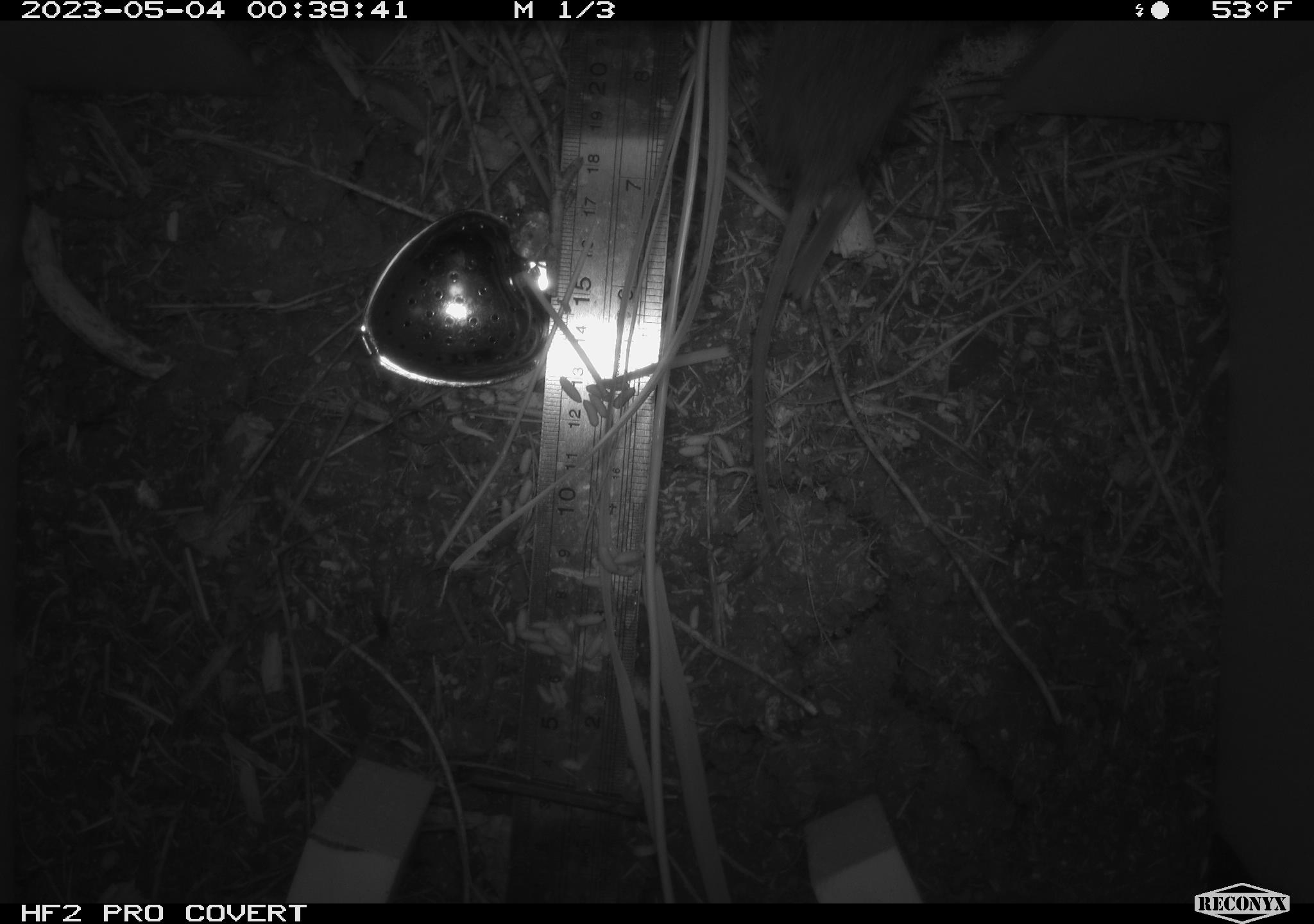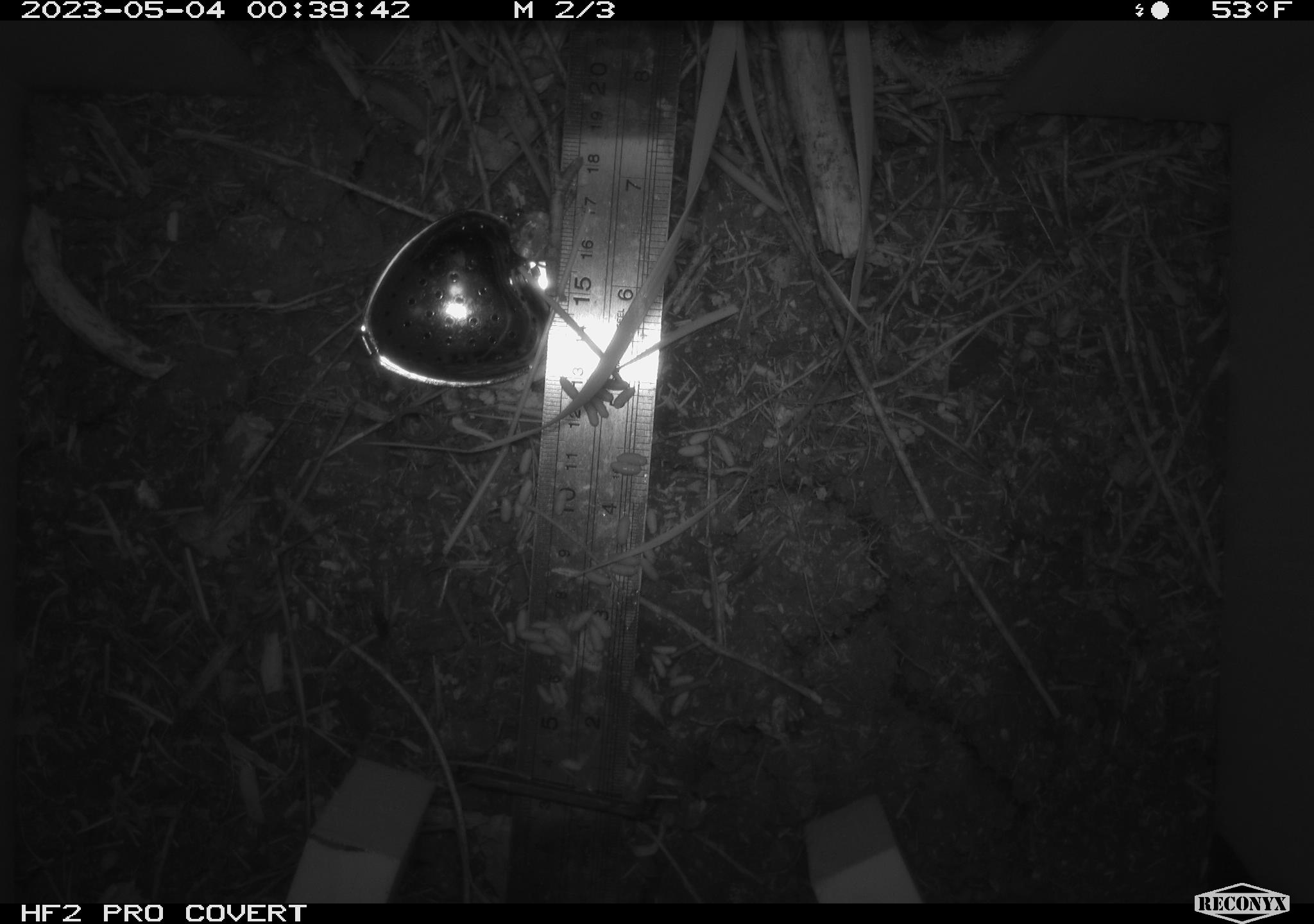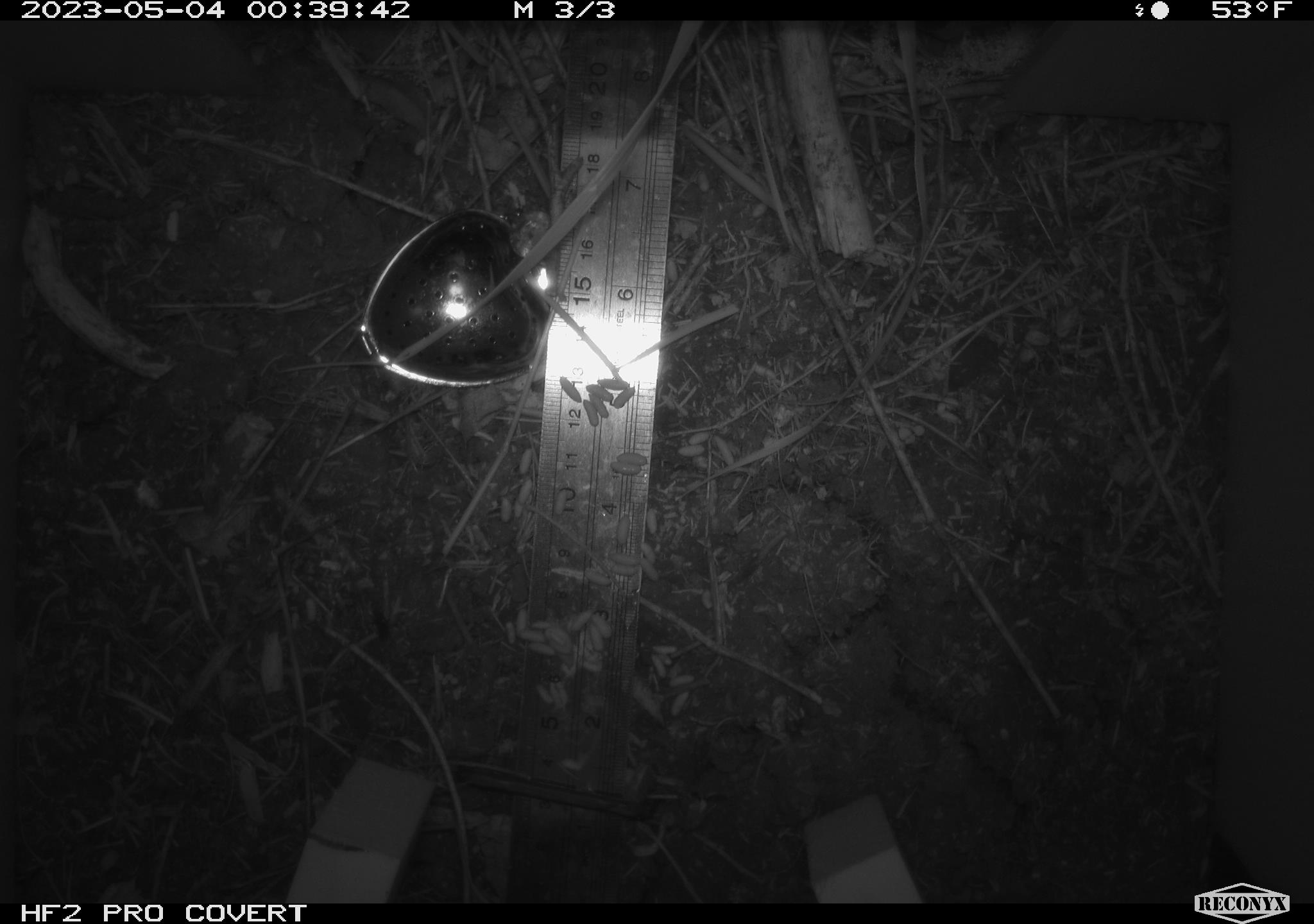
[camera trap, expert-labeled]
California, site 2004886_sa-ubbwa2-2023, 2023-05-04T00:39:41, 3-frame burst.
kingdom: Animalia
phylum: Chordata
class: Mammalia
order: Rodentia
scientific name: Rodentia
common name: rodent